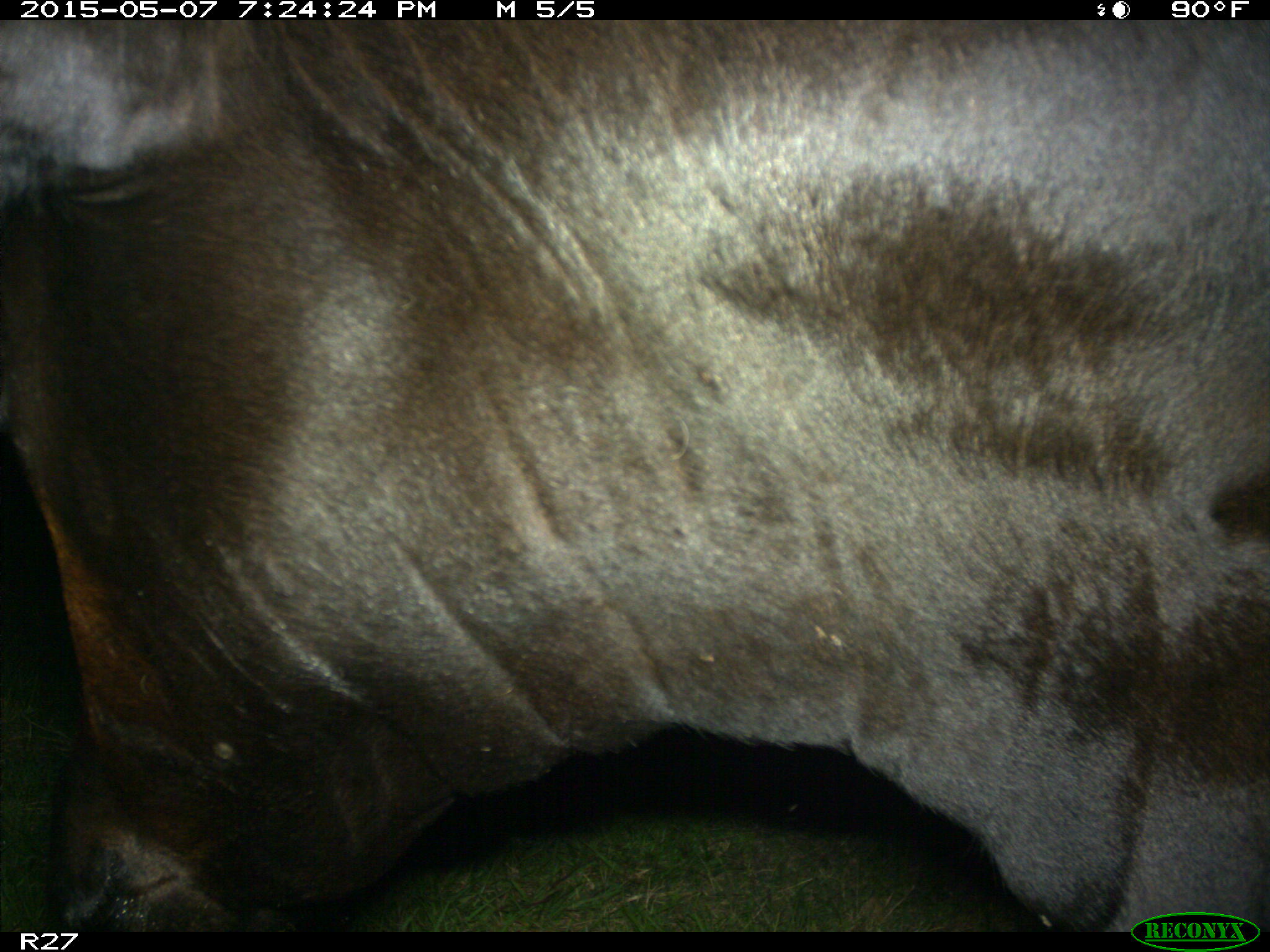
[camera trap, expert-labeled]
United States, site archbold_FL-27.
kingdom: Animalia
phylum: Chordata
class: Mammalia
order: Artiodactyla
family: Bovidae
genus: Bos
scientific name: Bos taurus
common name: domestic cow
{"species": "Bos taurus (domestic cow)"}